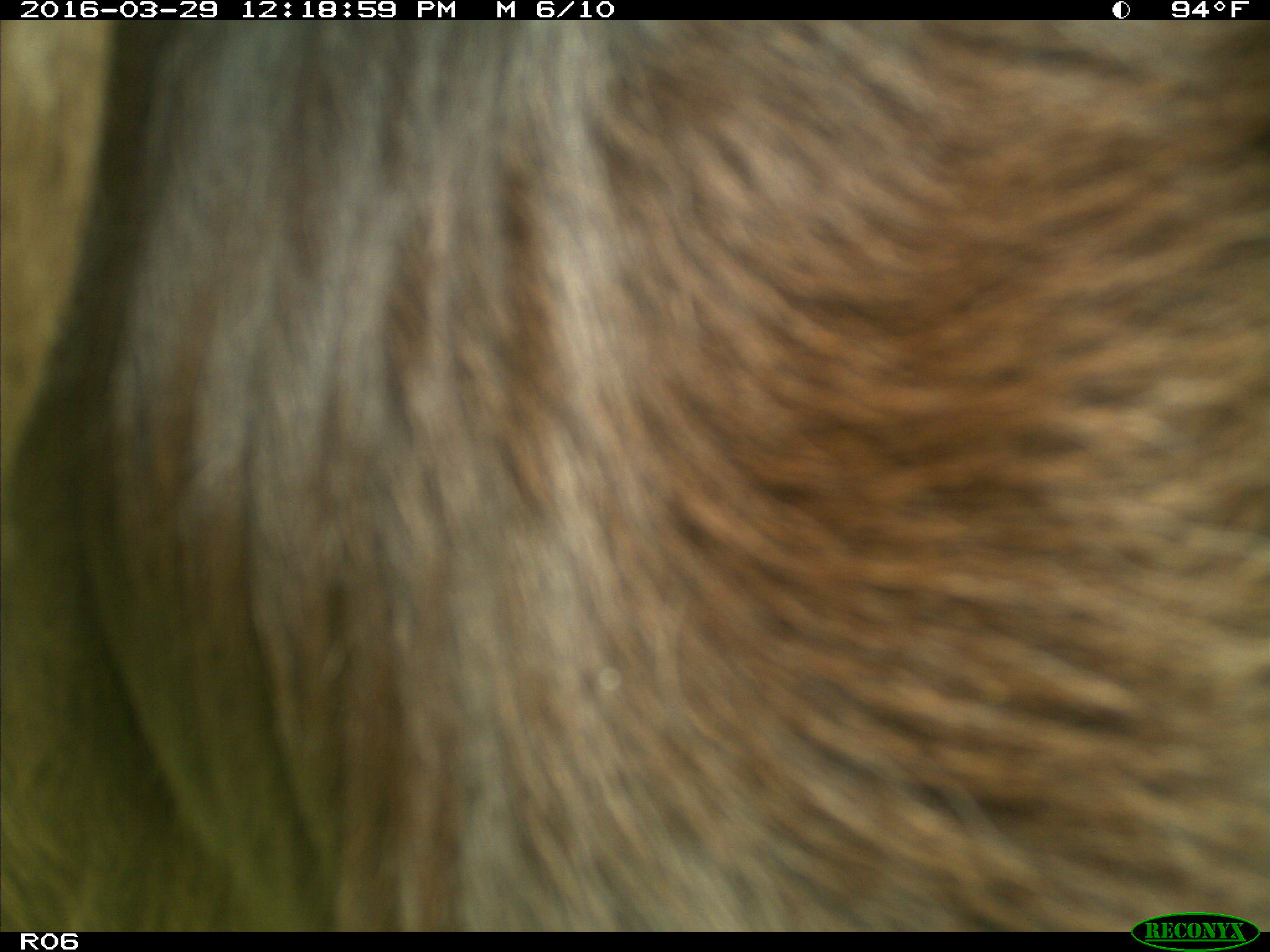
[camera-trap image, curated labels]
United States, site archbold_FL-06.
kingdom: Animalia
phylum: Chordata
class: Mammalia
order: Artiodactyla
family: Bovidae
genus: Bos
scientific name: Bos taurus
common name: domestic cow